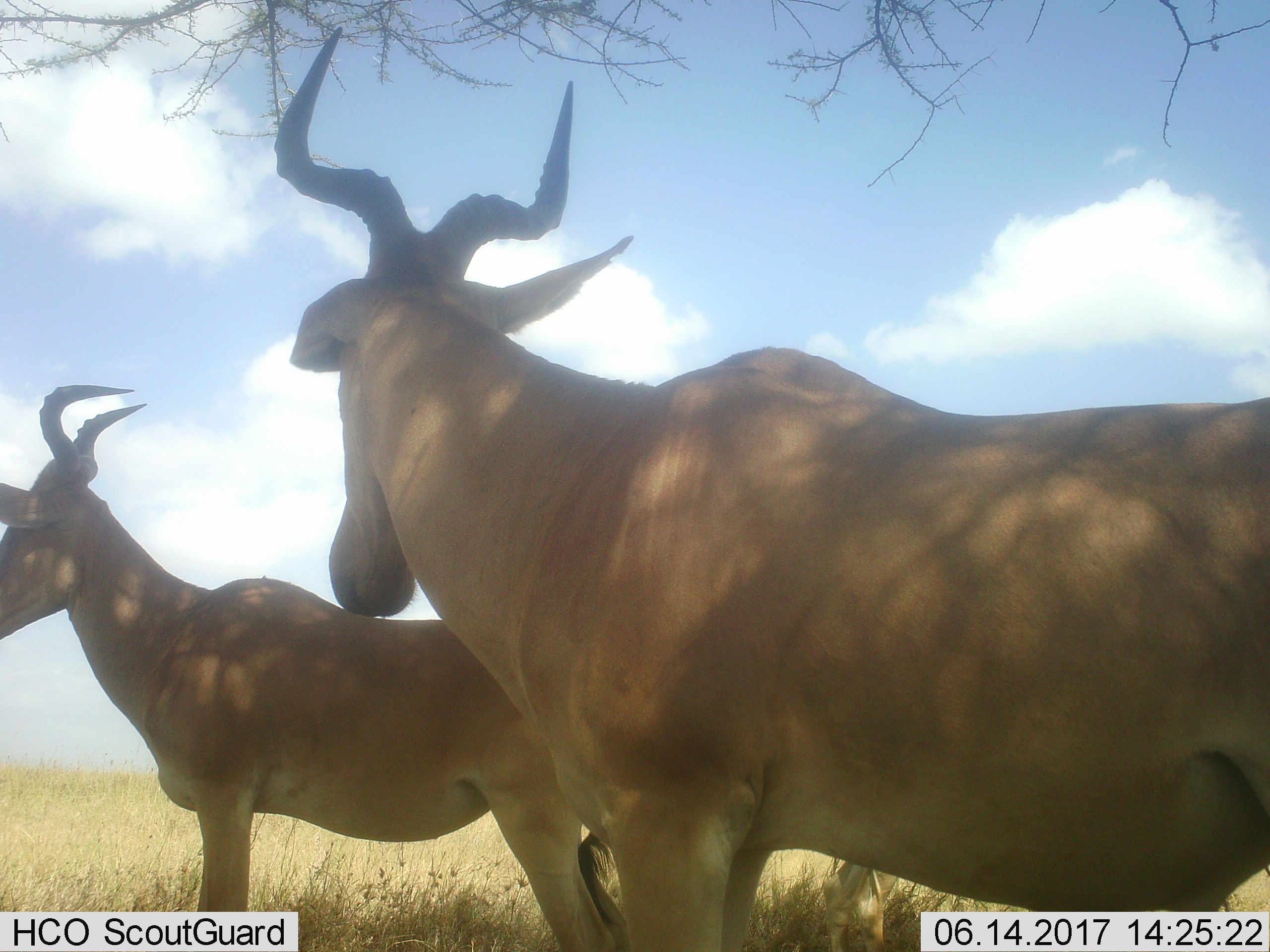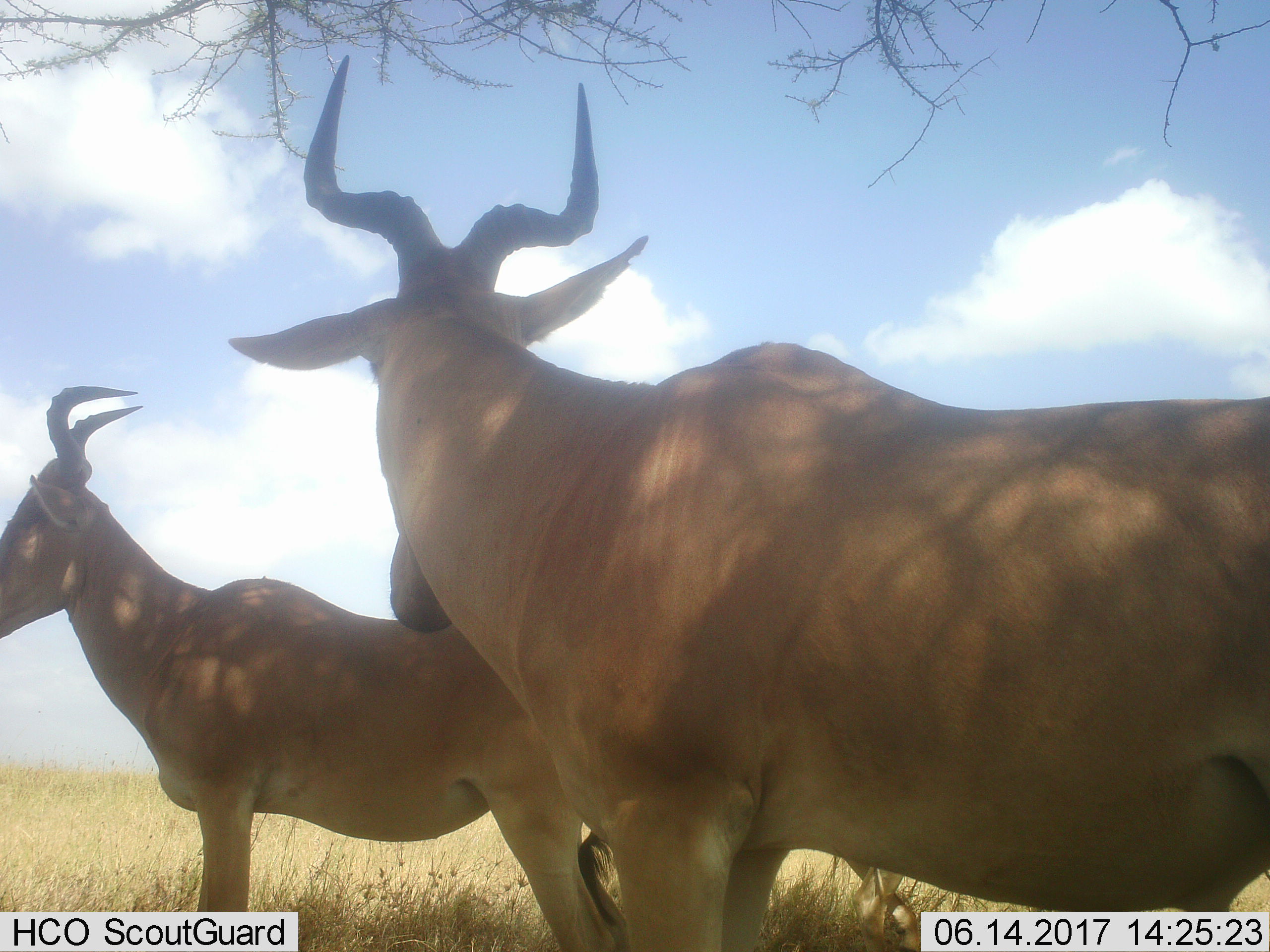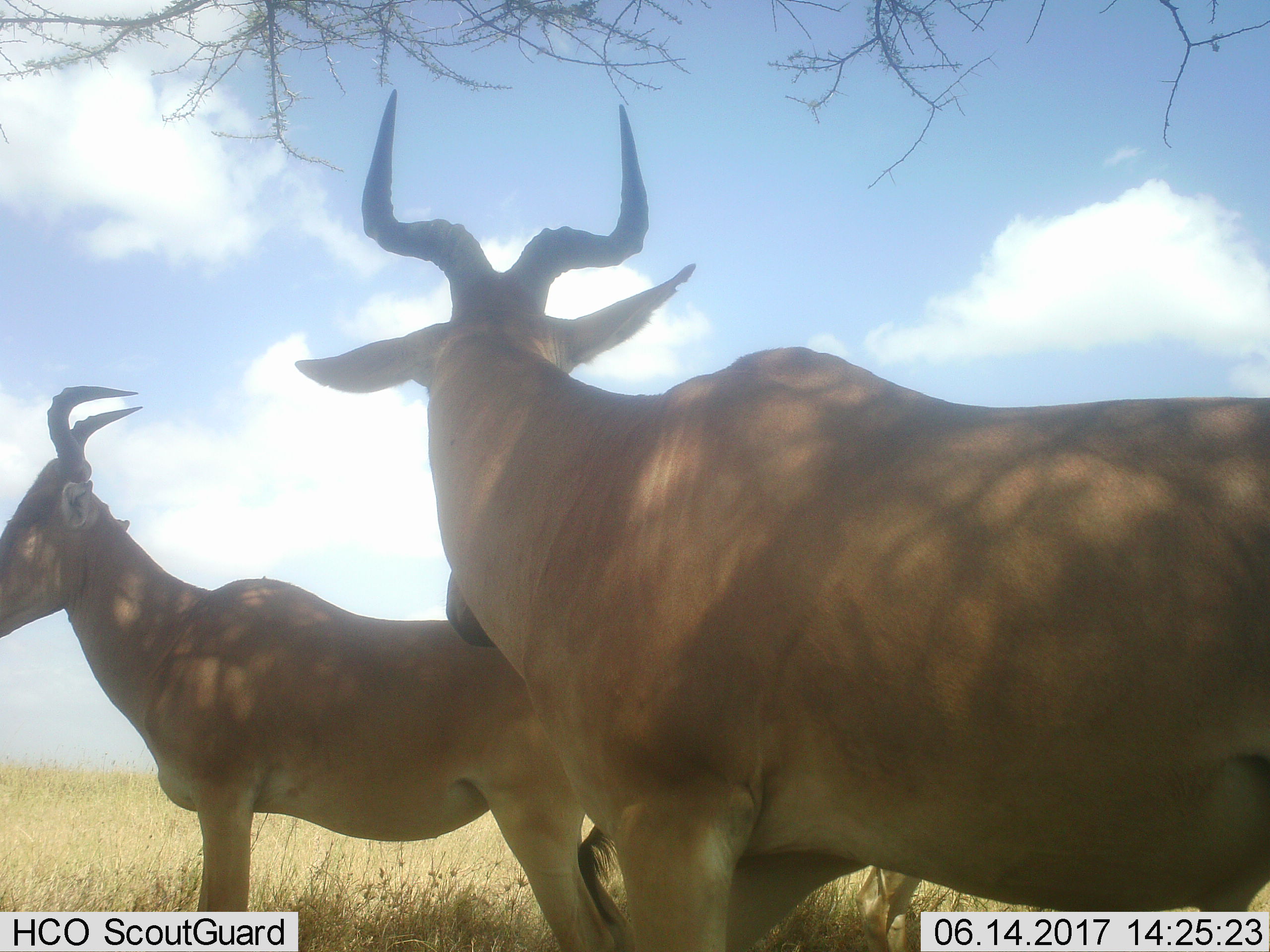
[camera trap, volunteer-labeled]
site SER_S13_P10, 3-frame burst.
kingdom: Animalia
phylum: Chordata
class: Mammalia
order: Artiodactyla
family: Bovidae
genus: Alcelaphus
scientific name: Alcelaphus buselaphus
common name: hartebeest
Hartebeest (Alcelaphus buselaphus), count 3. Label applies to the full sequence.